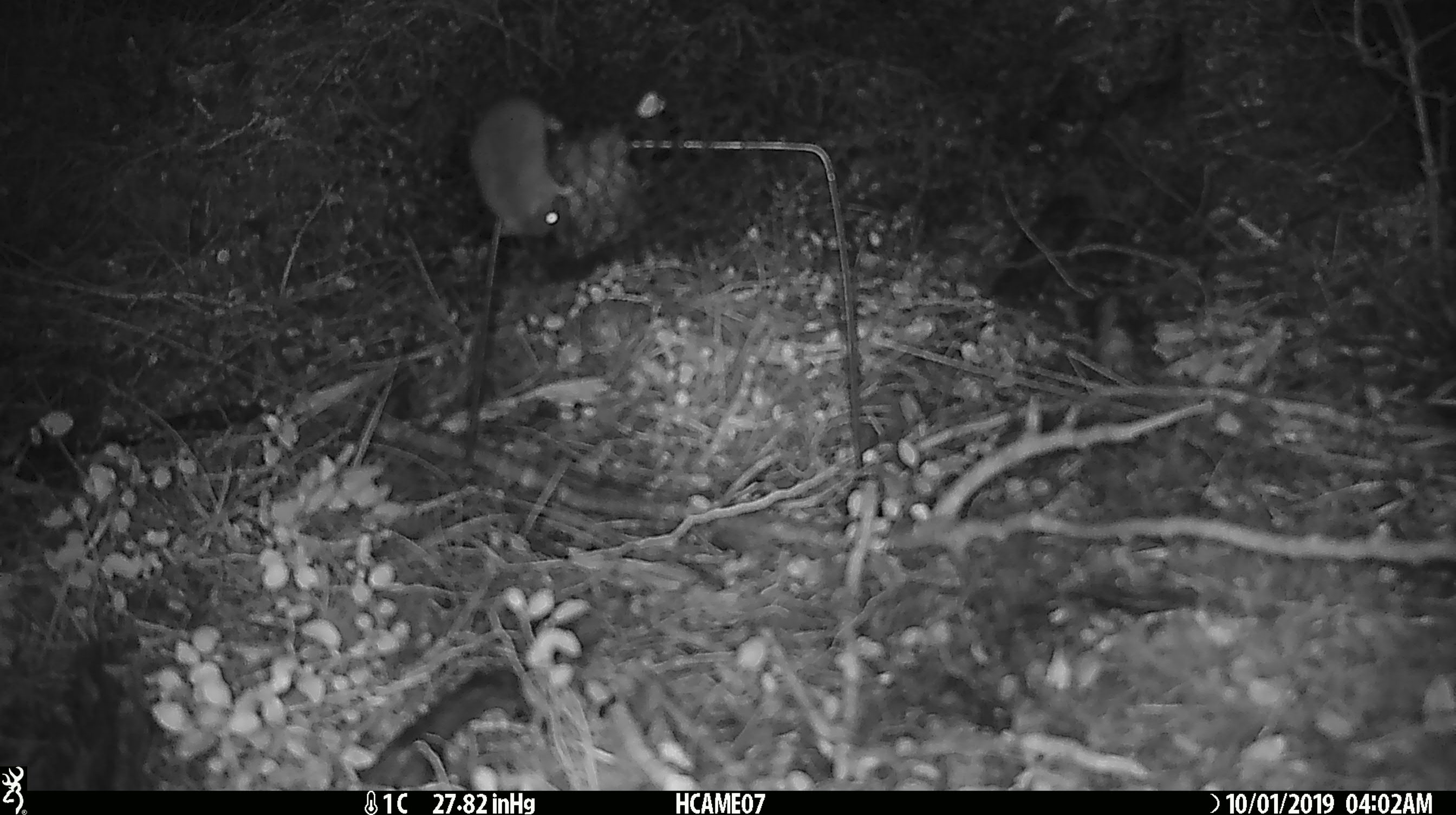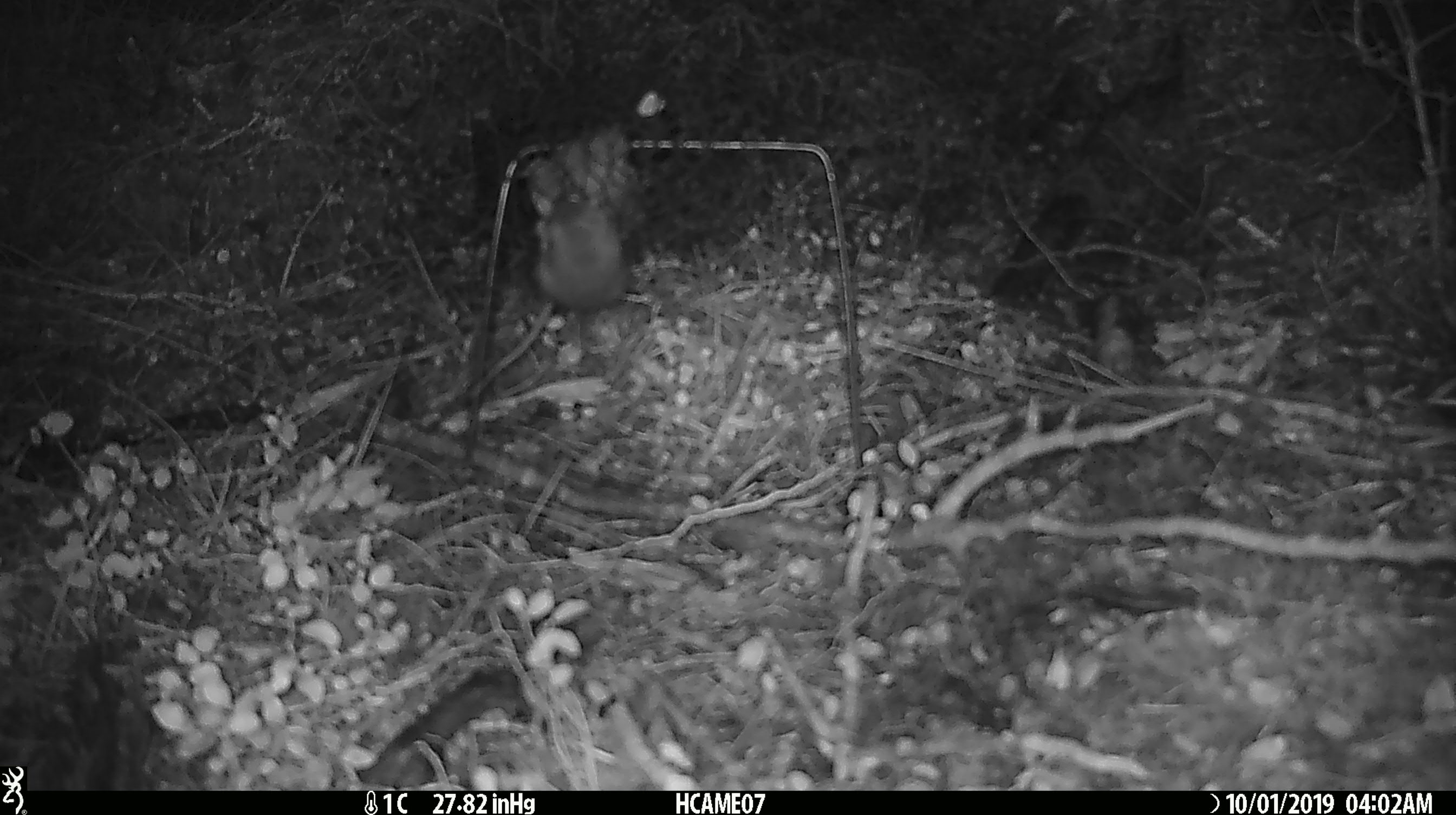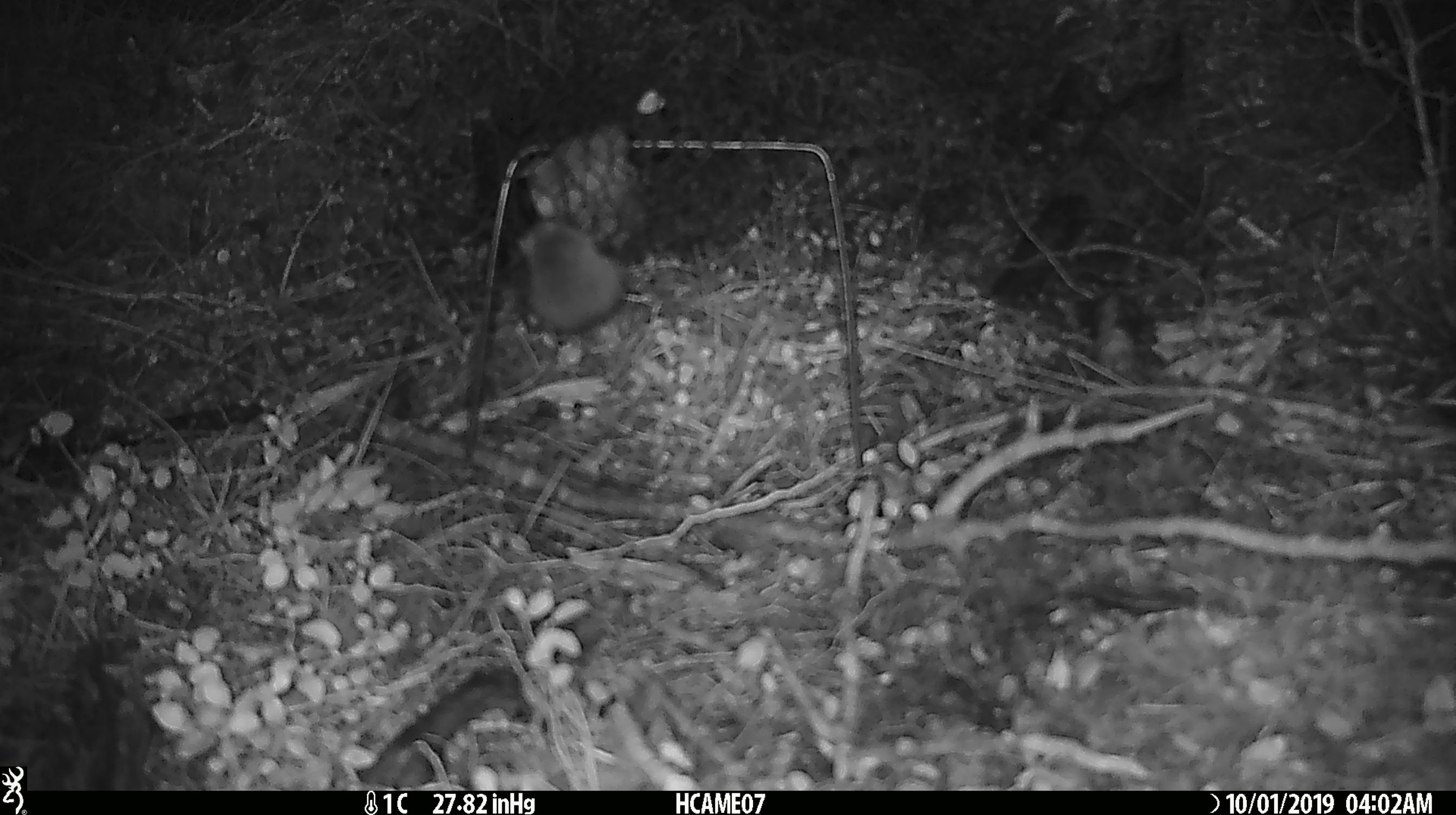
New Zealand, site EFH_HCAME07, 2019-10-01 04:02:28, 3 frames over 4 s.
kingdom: Animalia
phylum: Chordata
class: Mammalia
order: Rodentia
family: Muridae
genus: Mus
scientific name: Mus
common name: mouse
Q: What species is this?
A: Mouse (Mus).